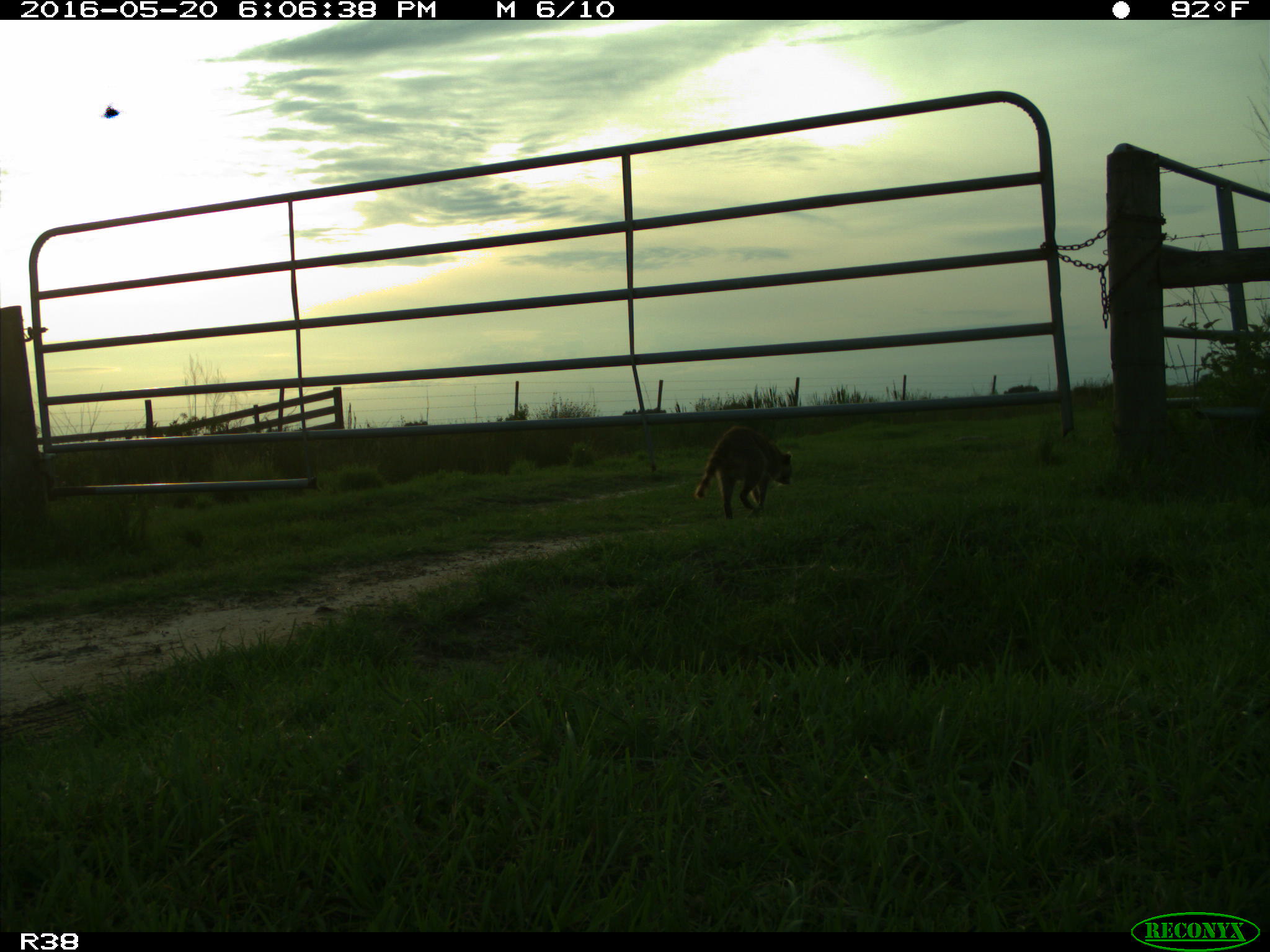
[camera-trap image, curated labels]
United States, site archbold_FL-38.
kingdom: Animalia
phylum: Chordata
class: Mammalia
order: Carnivora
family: Procyonidae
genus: Procyon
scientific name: Procyon lotor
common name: common raccoon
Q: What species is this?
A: Procyon lotor (common raccoon).